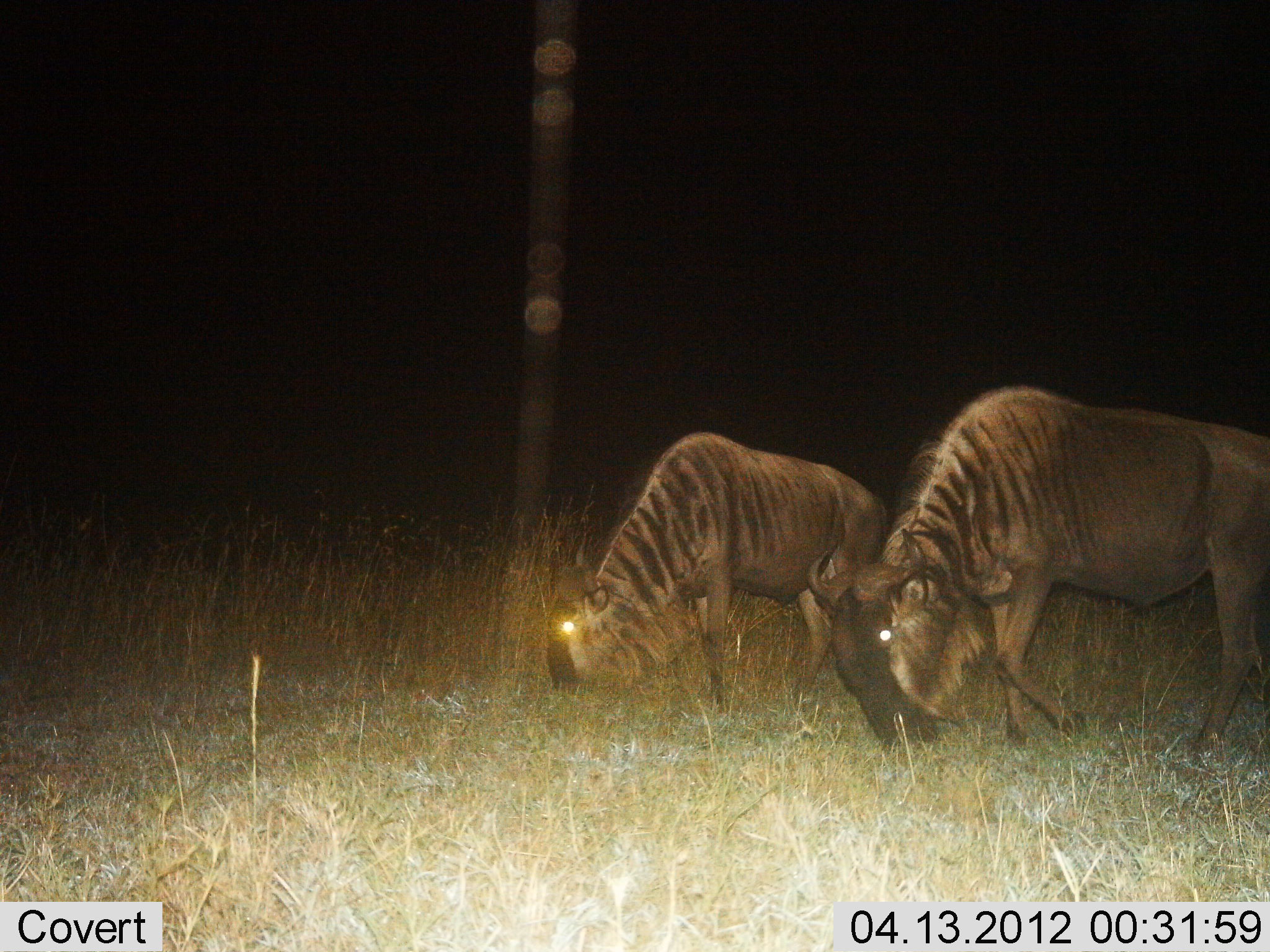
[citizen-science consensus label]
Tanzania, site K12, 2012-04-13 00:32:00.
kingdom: Animalia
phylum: Chordata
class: Mammalia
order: Artiodactyla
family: Bovidae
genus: Connochaetes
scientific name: Connochaetes taurinus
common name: blue wildebeest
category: wildebeest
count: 2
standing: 14%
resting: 0%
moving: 3%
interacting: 0%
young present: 0%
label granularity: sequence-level